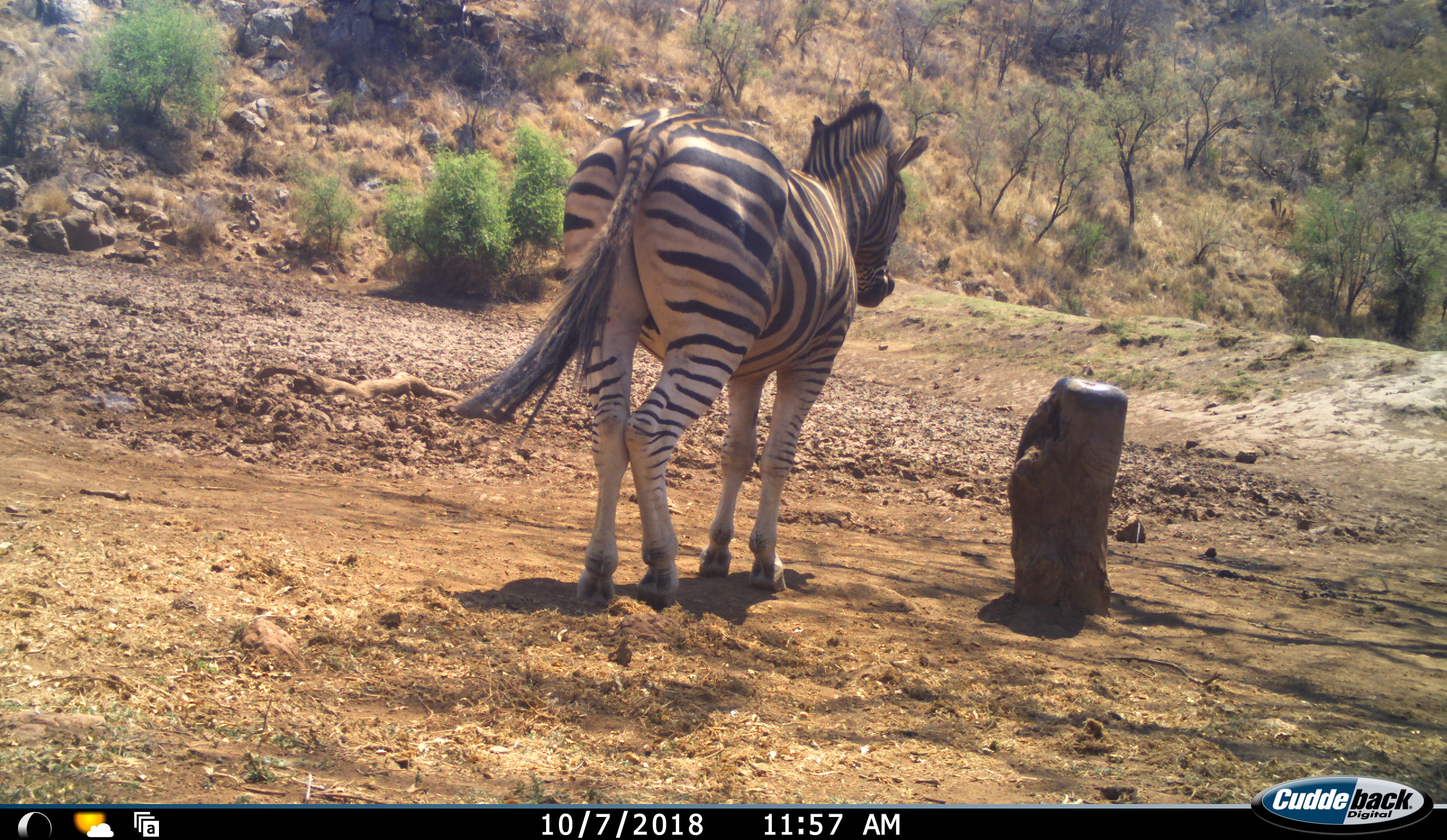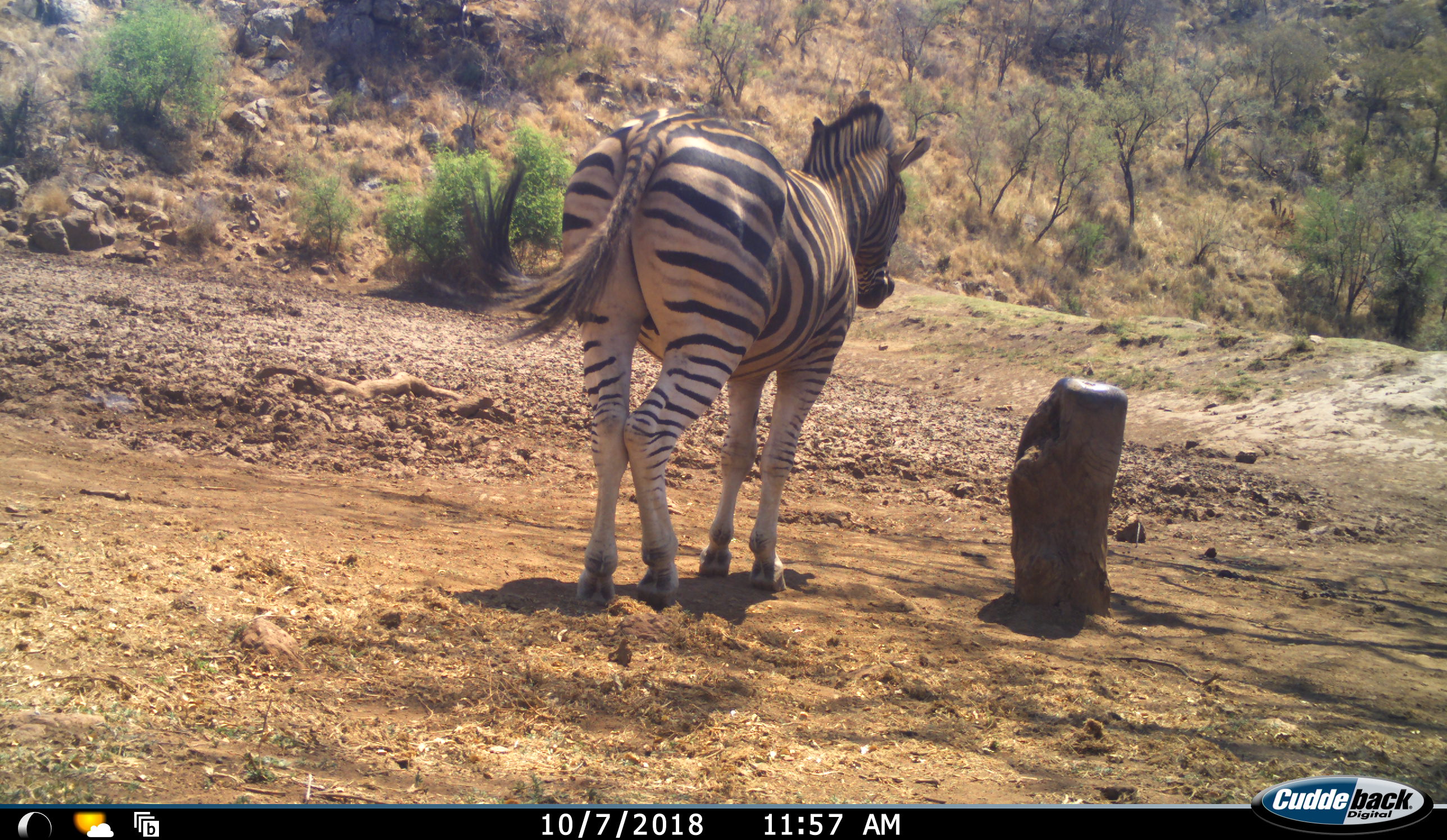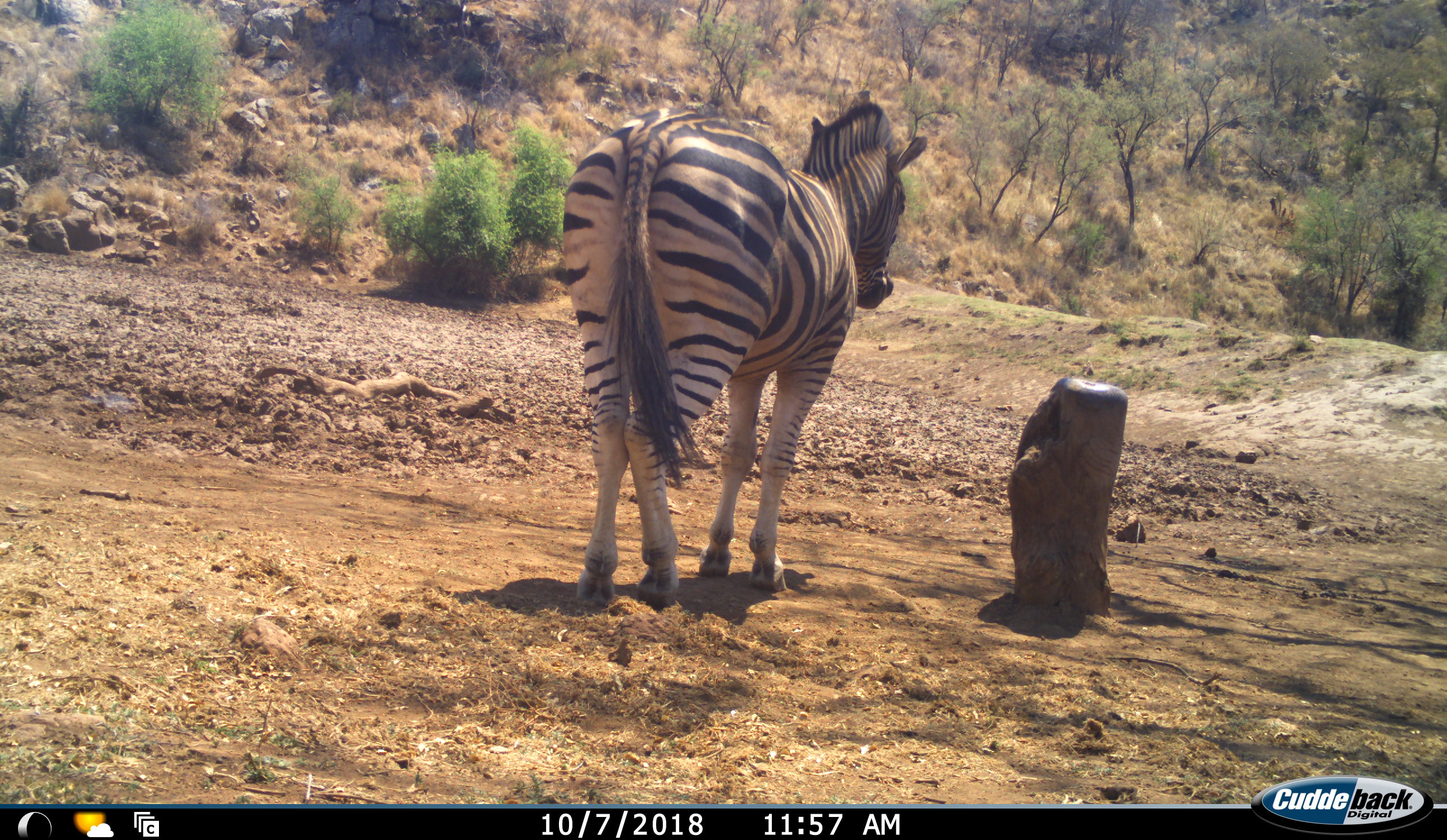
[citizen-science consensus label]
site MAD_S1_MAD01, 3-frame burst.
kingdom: Animalia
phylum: Chordata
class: Mammalia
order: Perissodactyla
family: Equidae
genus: Equus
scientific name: Equus quagga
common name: plains zebra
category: zebraplains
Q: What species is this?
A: Zebraplains (plains zebra) (Equus quagga).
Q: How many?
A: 1.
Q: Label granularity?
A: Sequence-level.